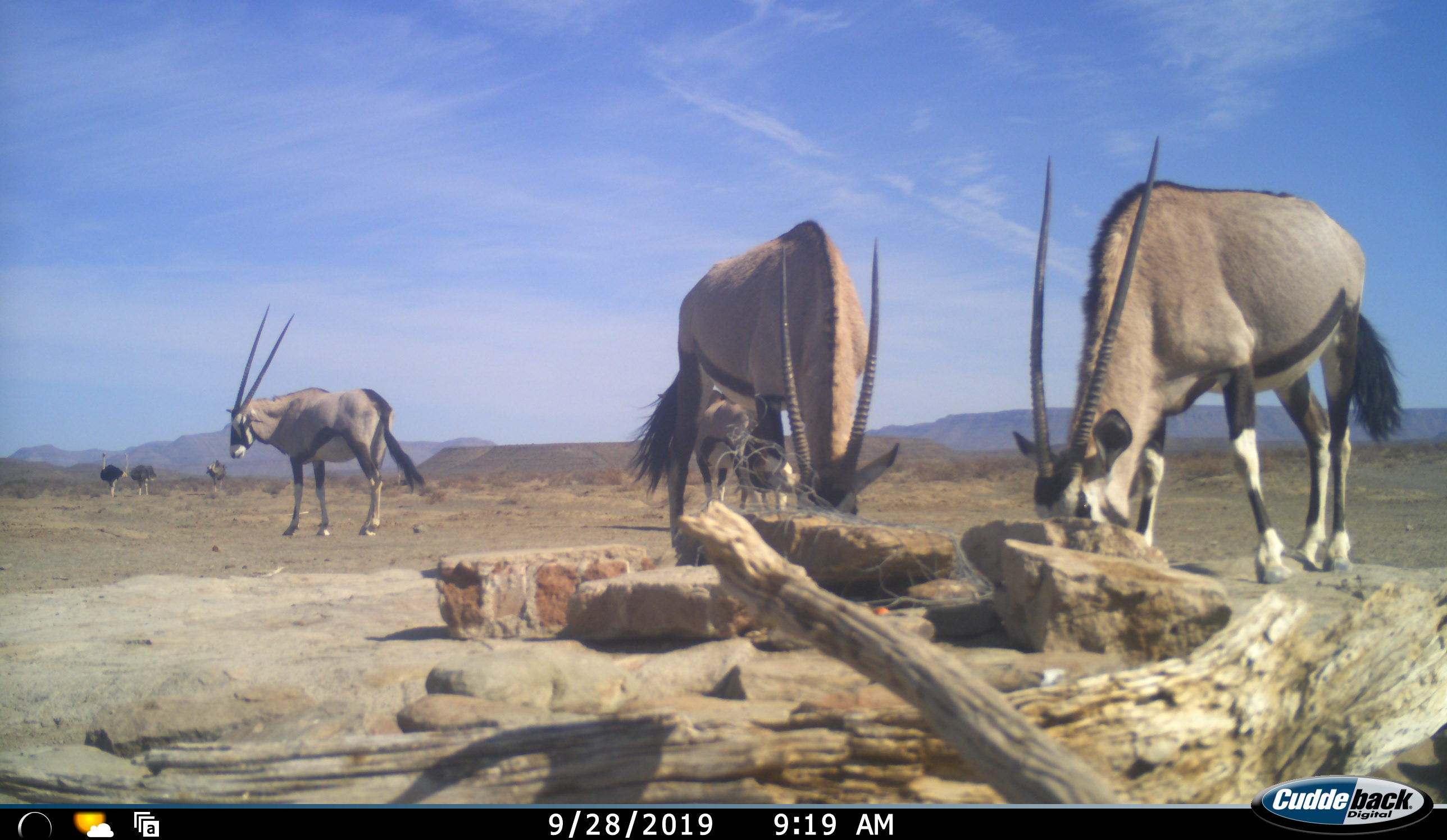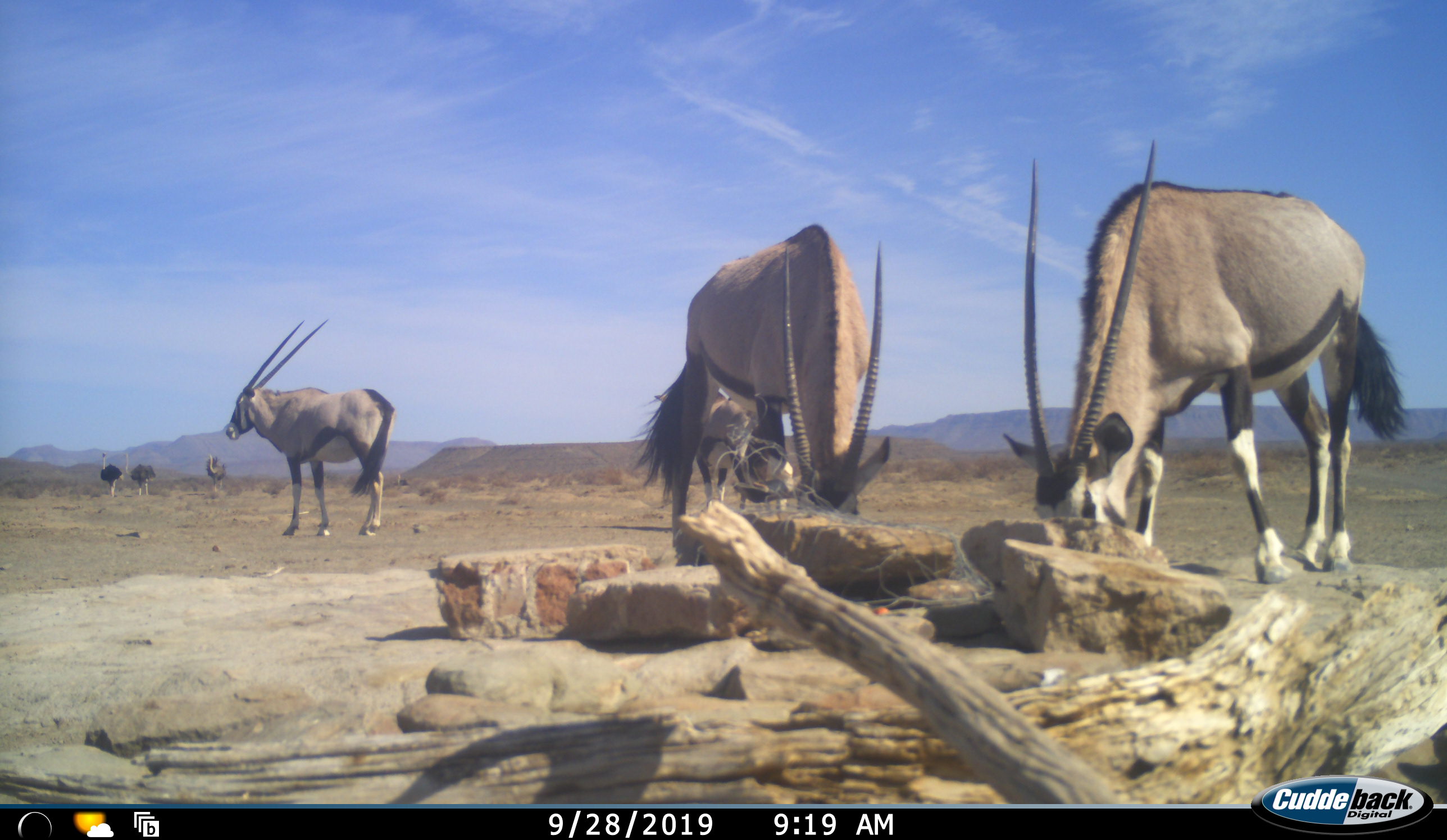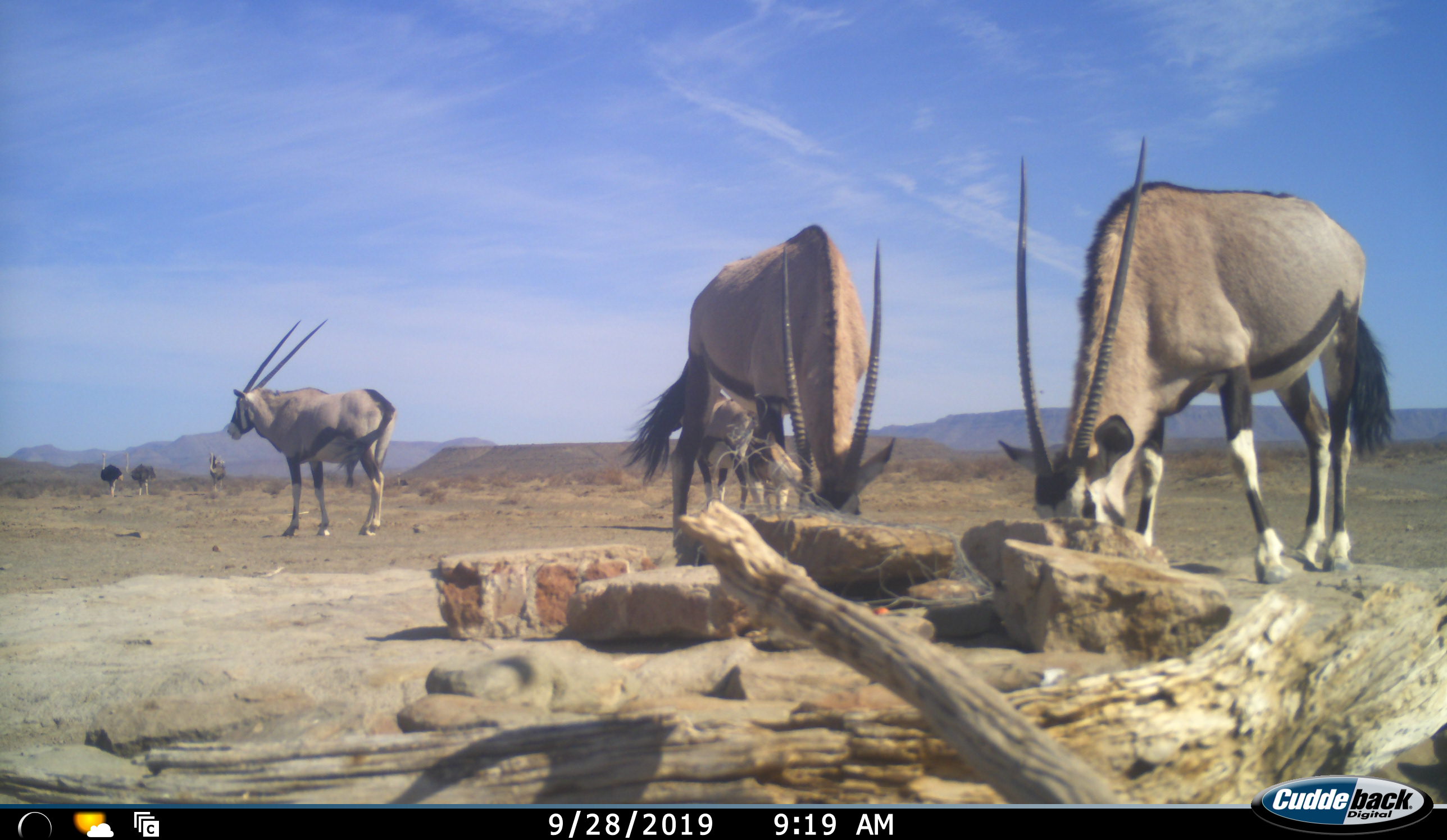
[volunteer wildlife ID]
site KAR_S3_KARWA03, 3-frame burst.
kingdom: Animalia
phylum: Chordata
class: Mammalia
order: Artiodactyla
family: Bovidae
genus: Oryx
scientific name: Oryx gazella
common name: gemsbok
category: oryx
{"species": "oryx (gemsbok) (Oryx gazella)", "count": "4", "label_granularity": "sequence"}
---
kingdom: Animalia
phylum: Chordata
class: Aves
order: Struthioniformes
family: Struthionidae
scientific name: Struthionidae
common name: ostrich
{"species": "ostrich (Struthionidae)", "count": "3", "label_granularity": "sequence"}